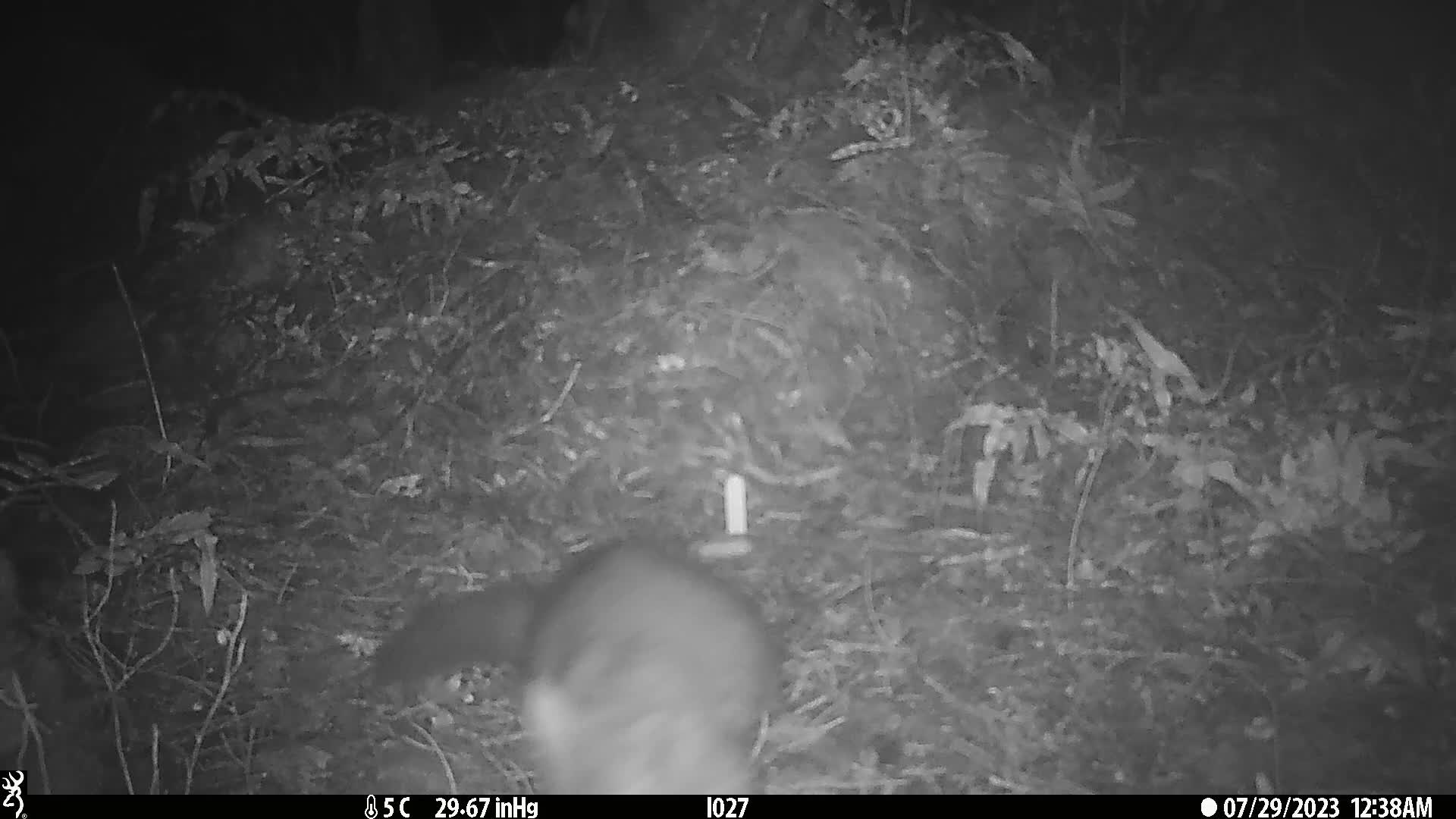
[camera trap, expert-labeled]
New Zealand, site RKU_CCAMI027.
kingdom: Animalia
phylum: Chordata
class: Mammalia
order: Diprotodontia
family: Phalangeridae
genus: Trichosurus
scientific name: Trichosurus vulpecula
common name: common brushtail possum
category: possum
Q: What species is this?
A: Possum (common brushtail possum) (Trichosurus vulpecula).